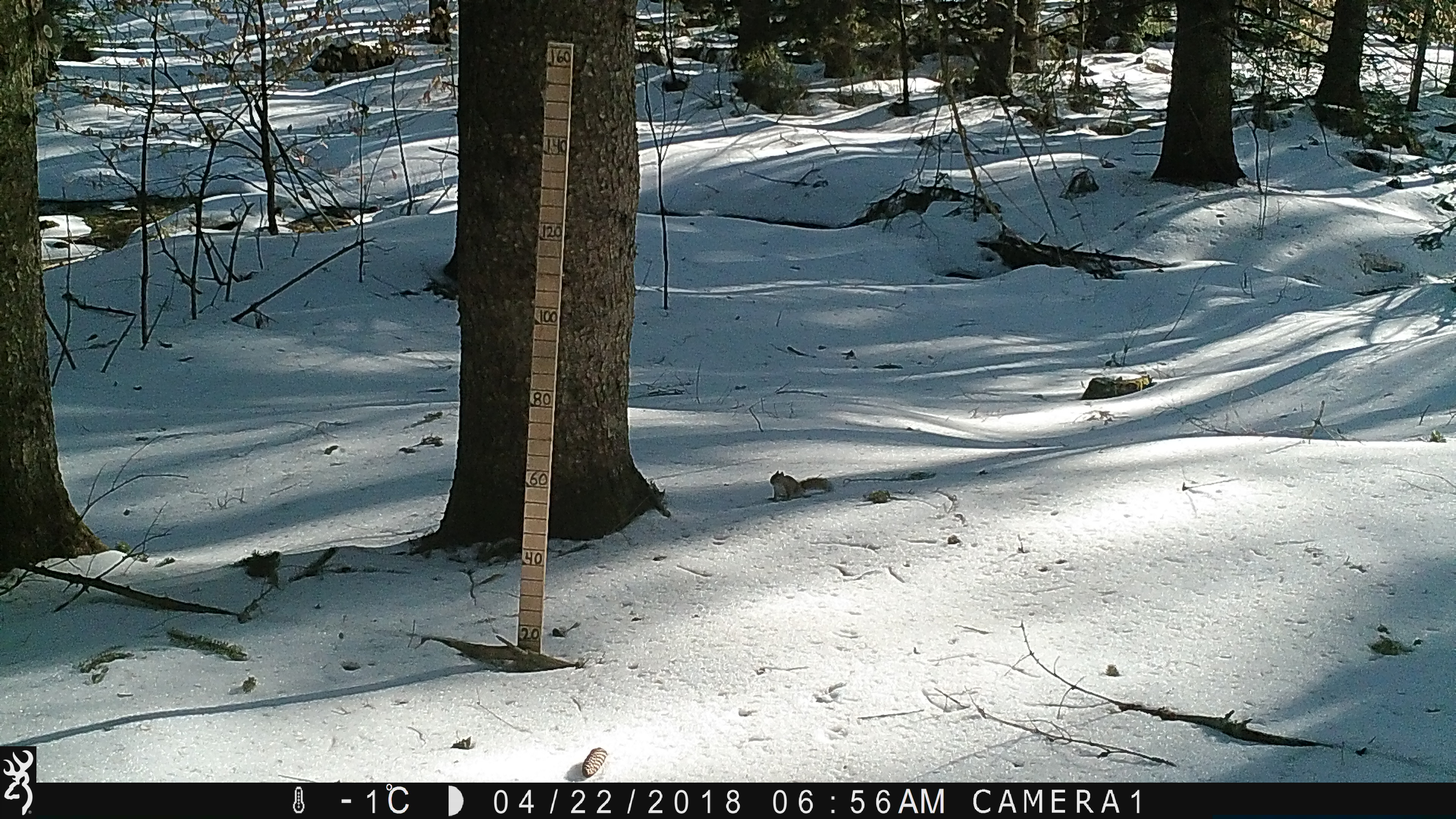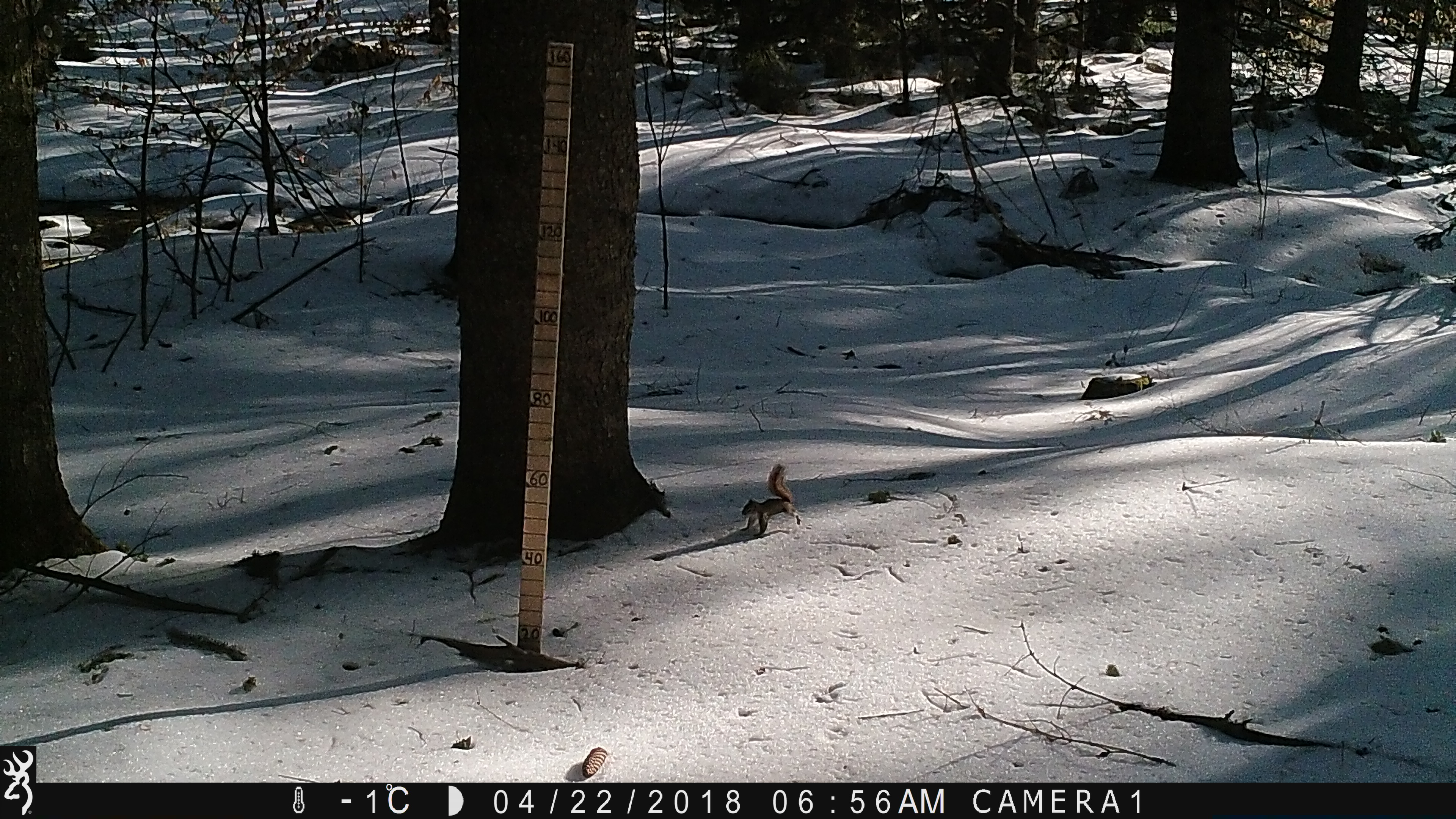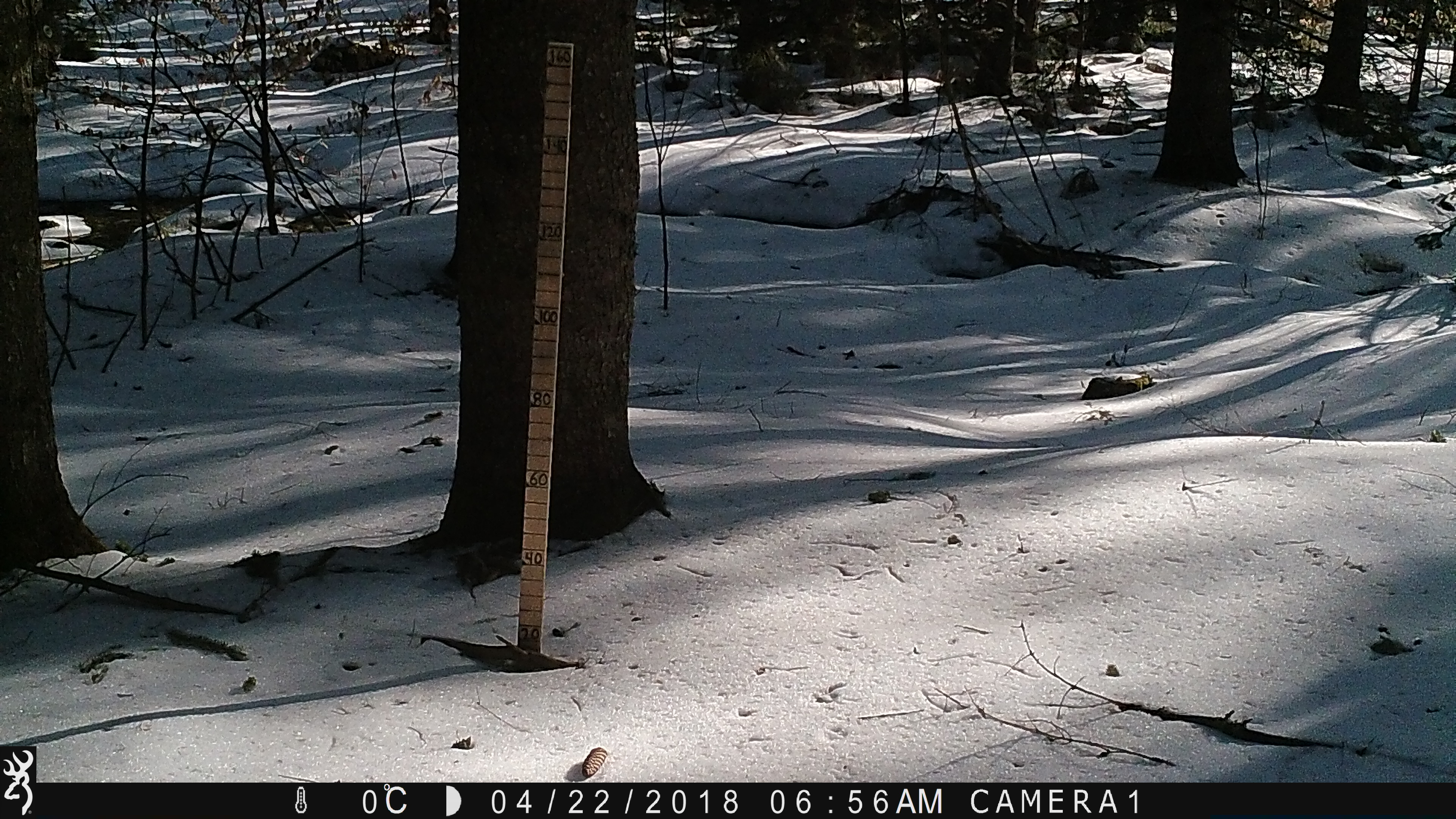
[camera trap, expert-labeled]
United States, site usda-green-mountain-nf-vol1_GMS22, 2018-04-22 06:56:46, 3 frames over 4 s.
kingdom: Animalia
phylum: Chordata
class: Mammalia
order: Rodentia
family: Sciuridae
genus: Tamiasciurus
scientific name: Tamiasciurus hudsonicus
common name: red squirrel